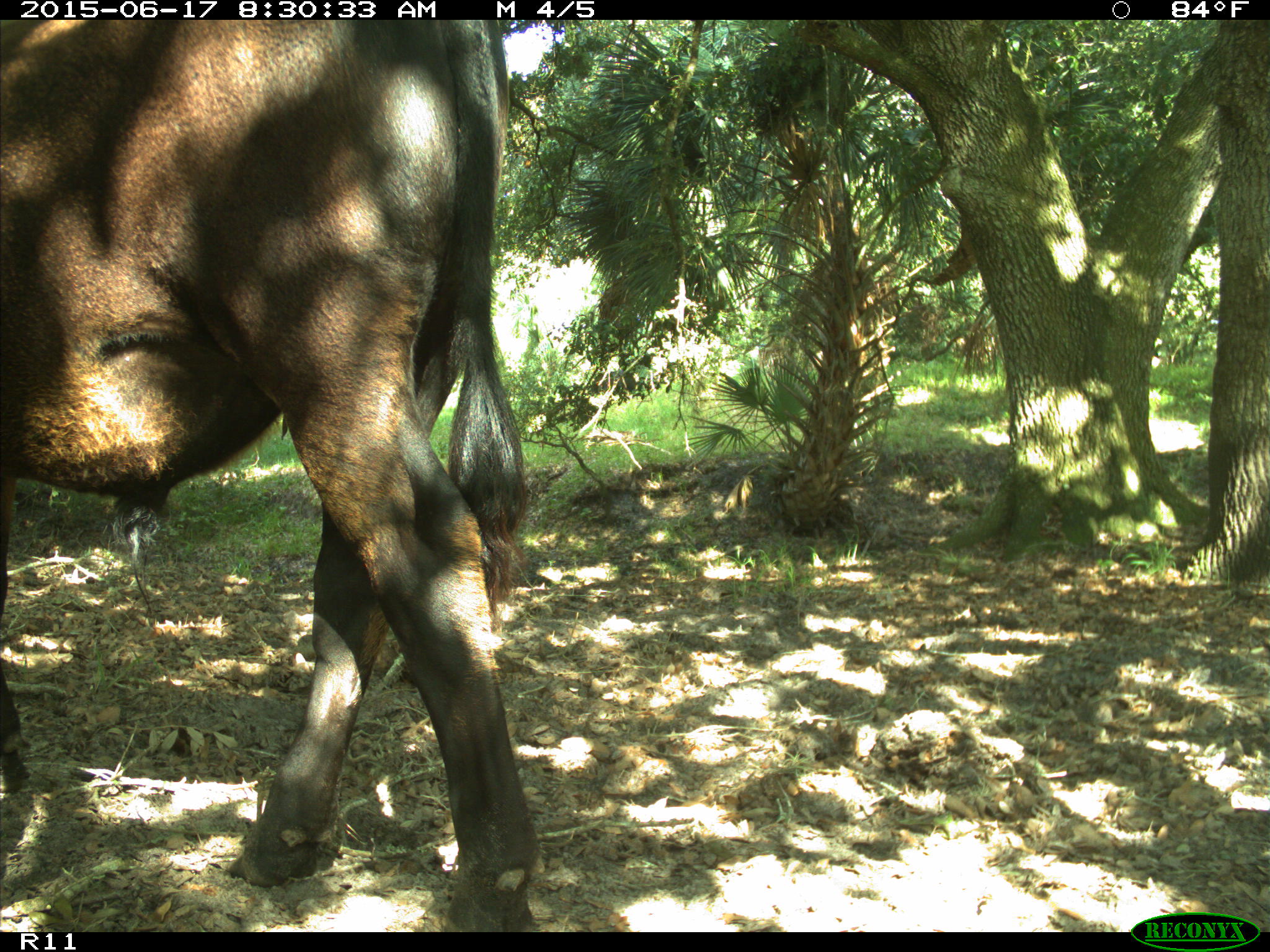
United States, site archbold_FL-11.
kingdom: Animalia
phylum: Chordata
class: Mammalia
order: Artiodactyla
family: Bovidae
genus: Bos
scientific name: Bos taurus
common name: domestic cow